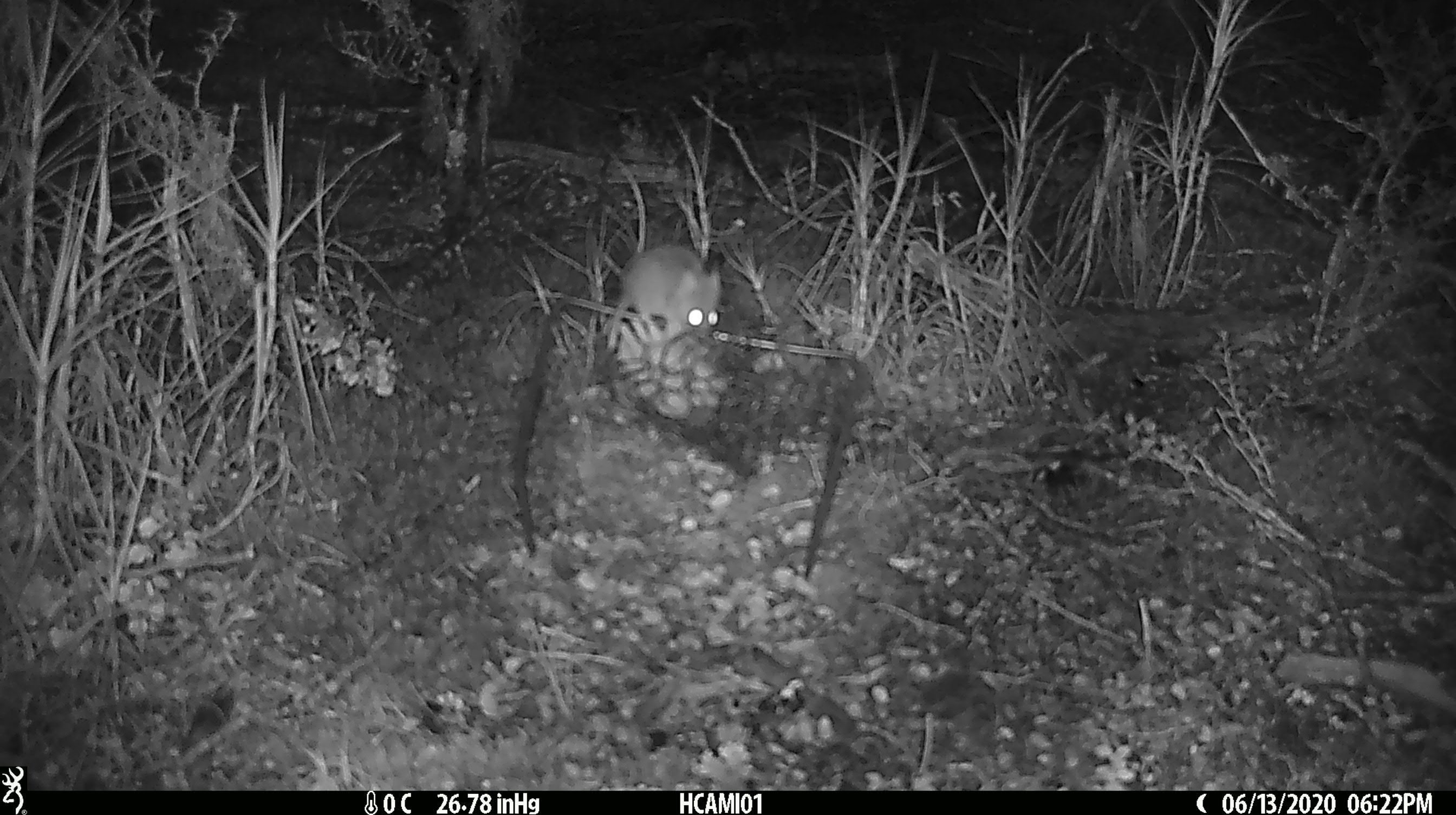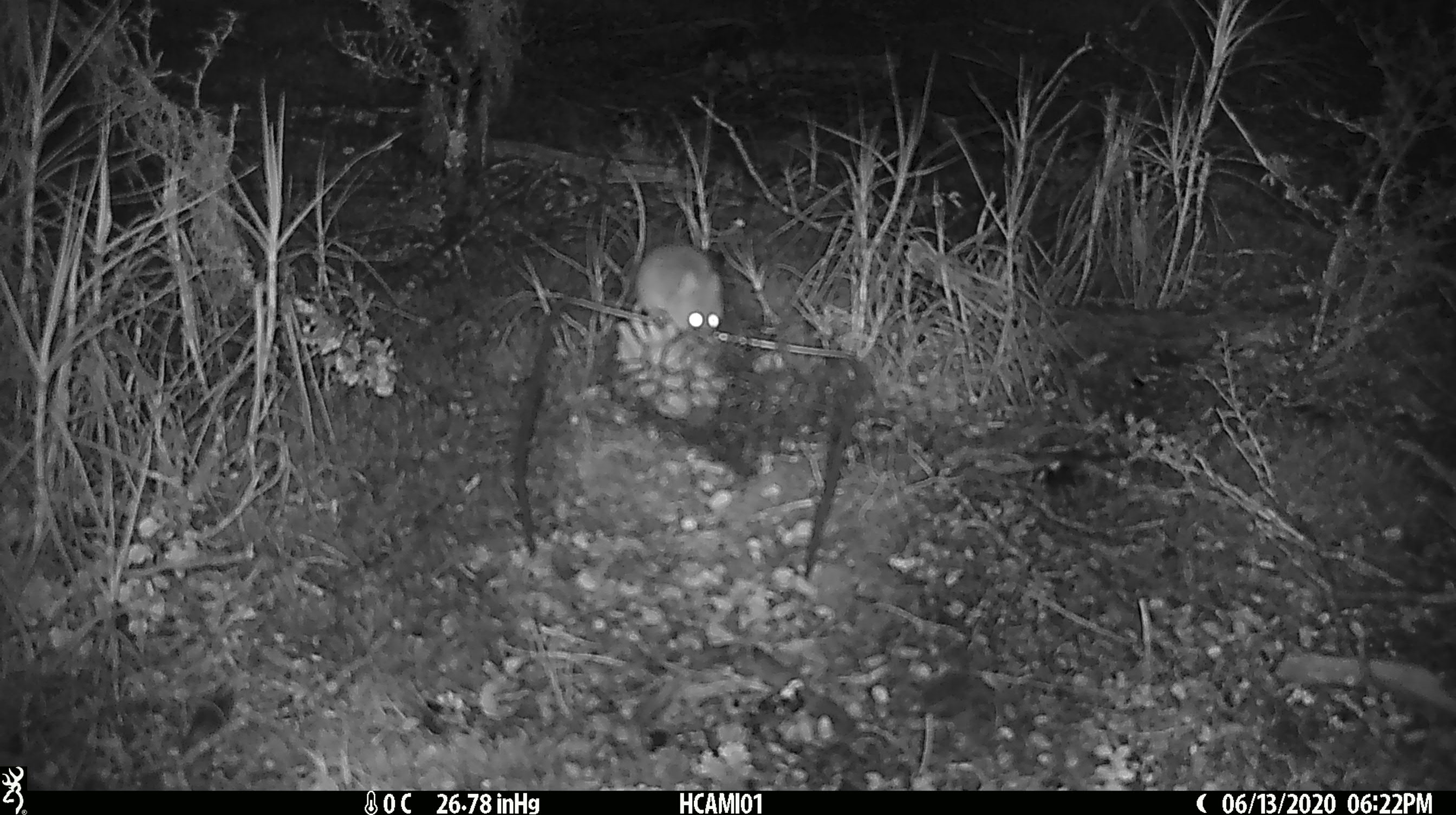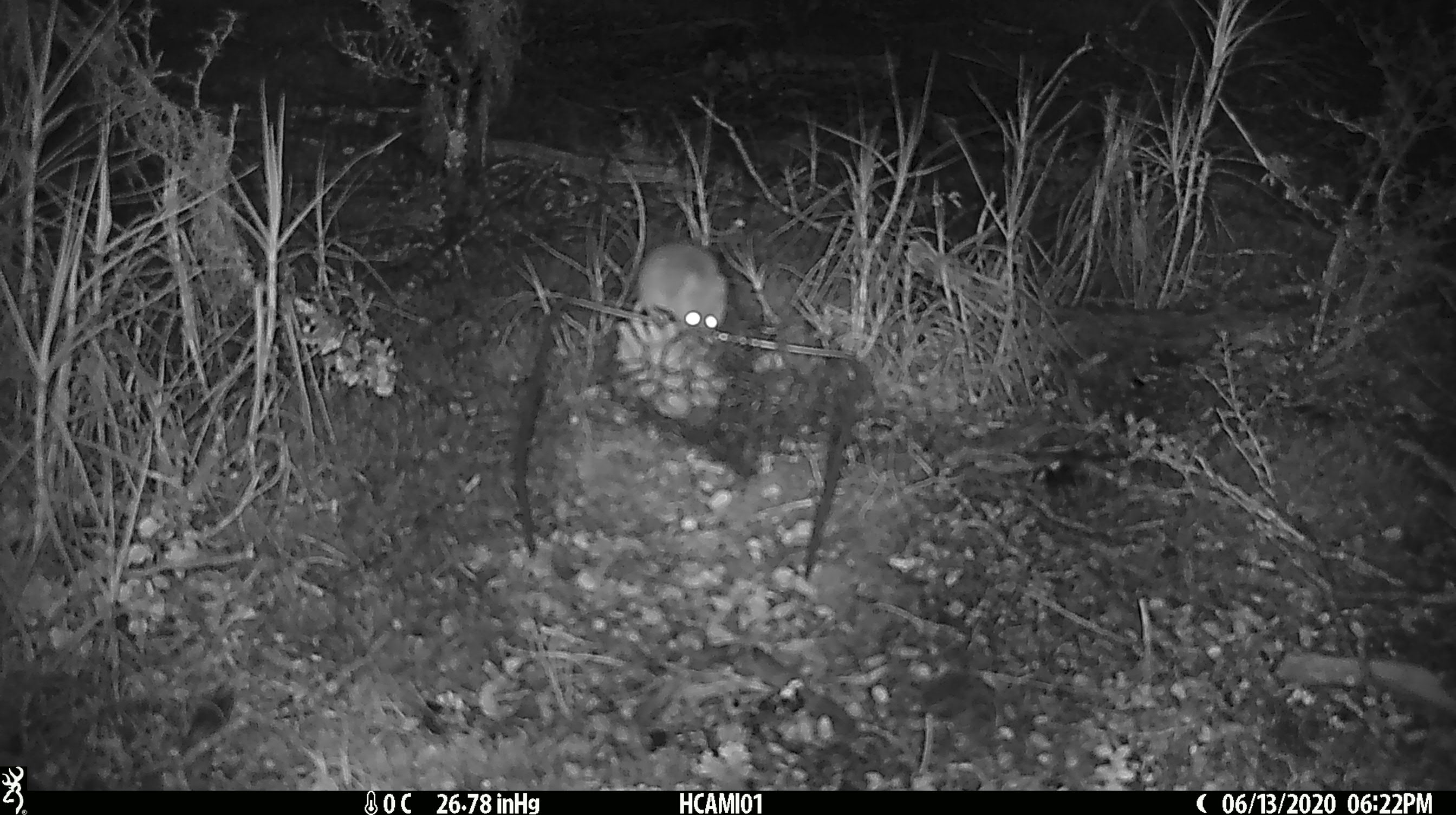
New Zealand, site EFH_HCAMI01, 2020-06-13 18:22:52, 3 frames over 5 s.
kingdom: Animalia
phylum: Chordata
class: Mammalia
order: Rodentia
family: Muridae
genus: Mus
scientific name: Mus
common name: mouse